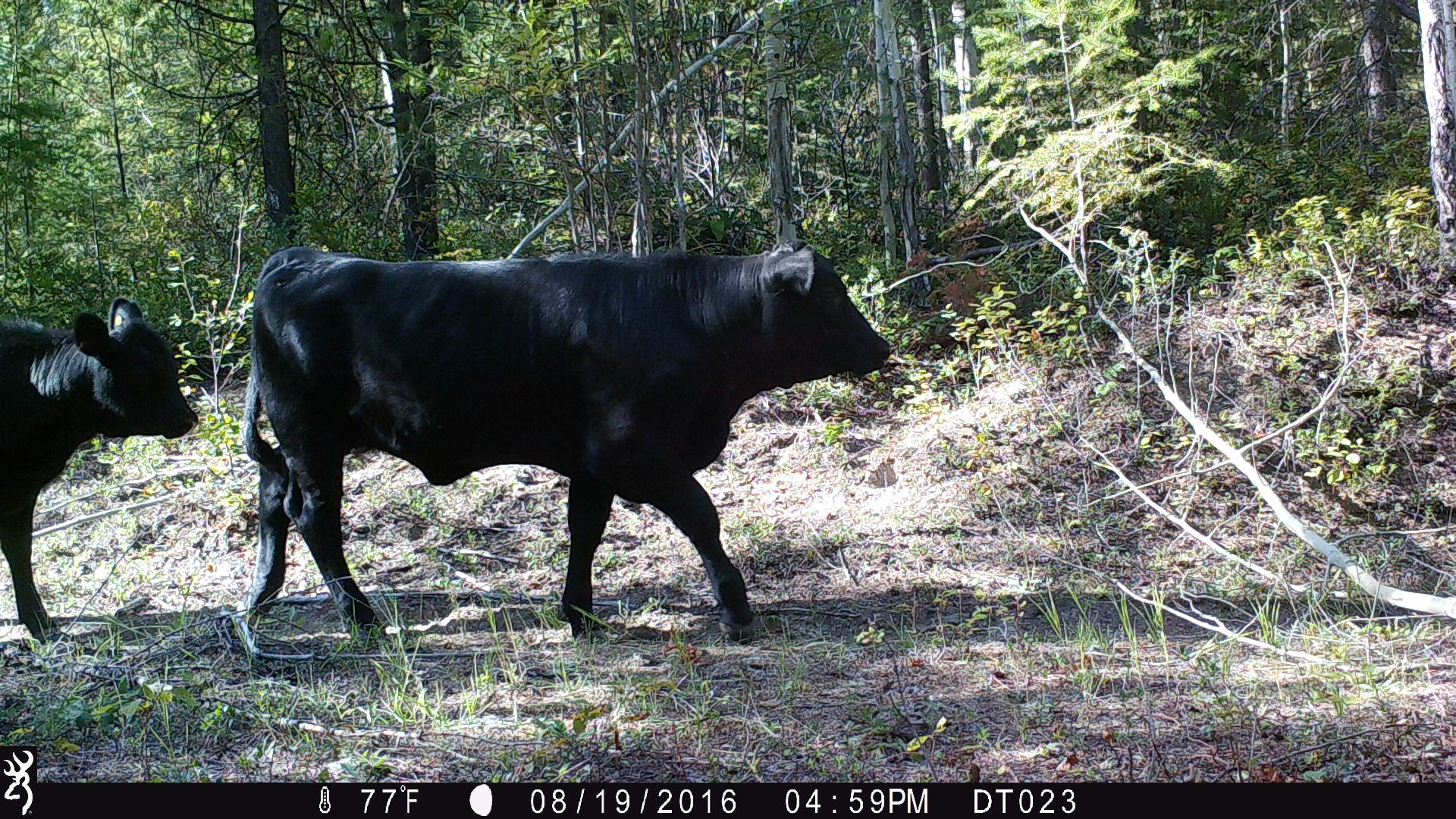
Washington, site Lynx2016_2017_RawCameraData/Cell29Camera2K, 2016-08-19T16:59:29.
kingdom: Animalia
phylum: Chordata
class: Mammalia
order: Artiodactyla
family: Bovidae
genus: Bos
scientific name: Bos taurus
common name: domestic cattle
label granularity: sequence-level